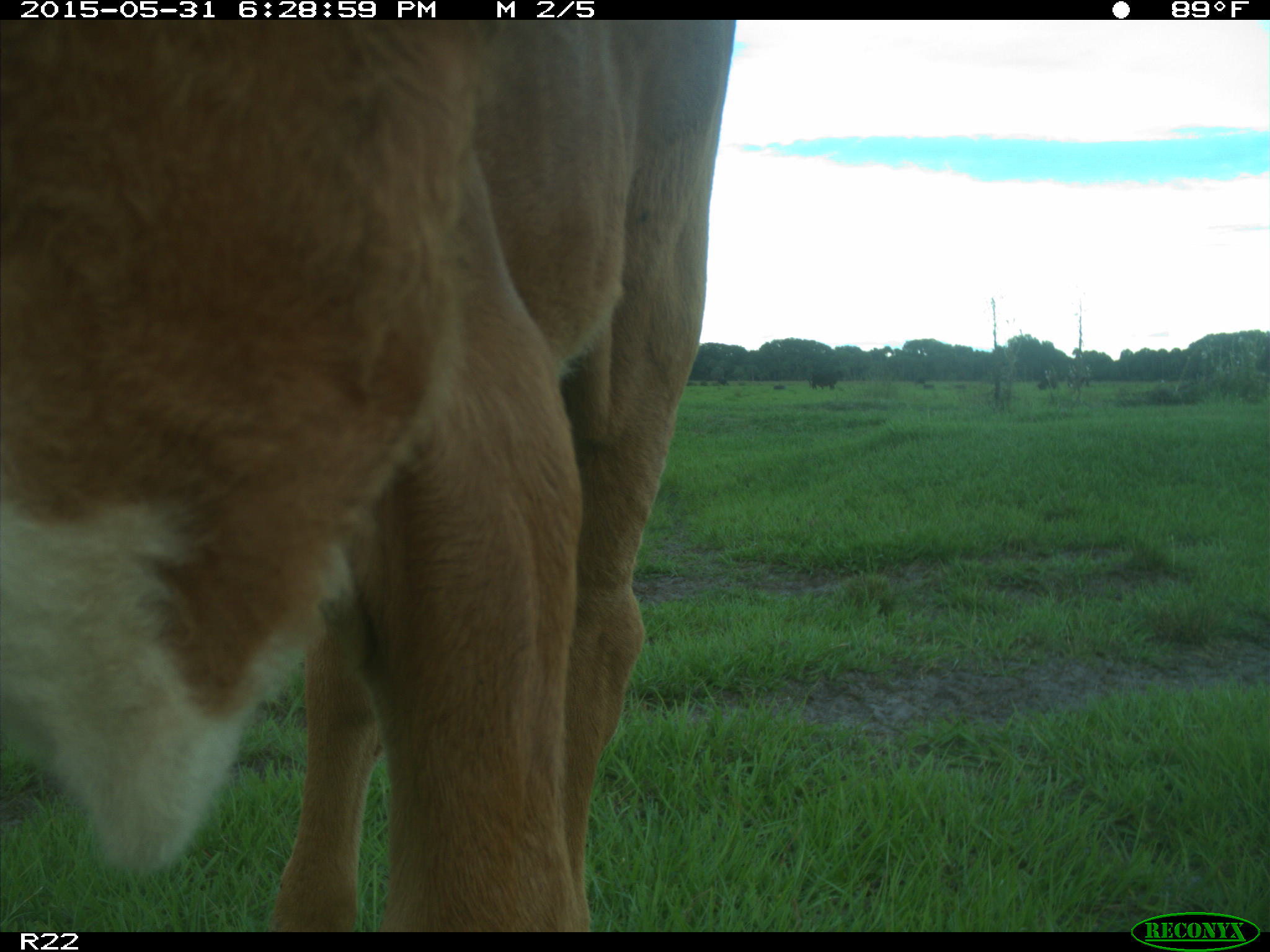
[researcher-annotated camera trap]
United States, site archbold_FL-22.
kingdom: Animalia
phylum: Chordata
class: Mammalia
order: Artiodactyla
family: Bovidae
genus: Bos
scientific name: Bos taurus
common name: domestic cow